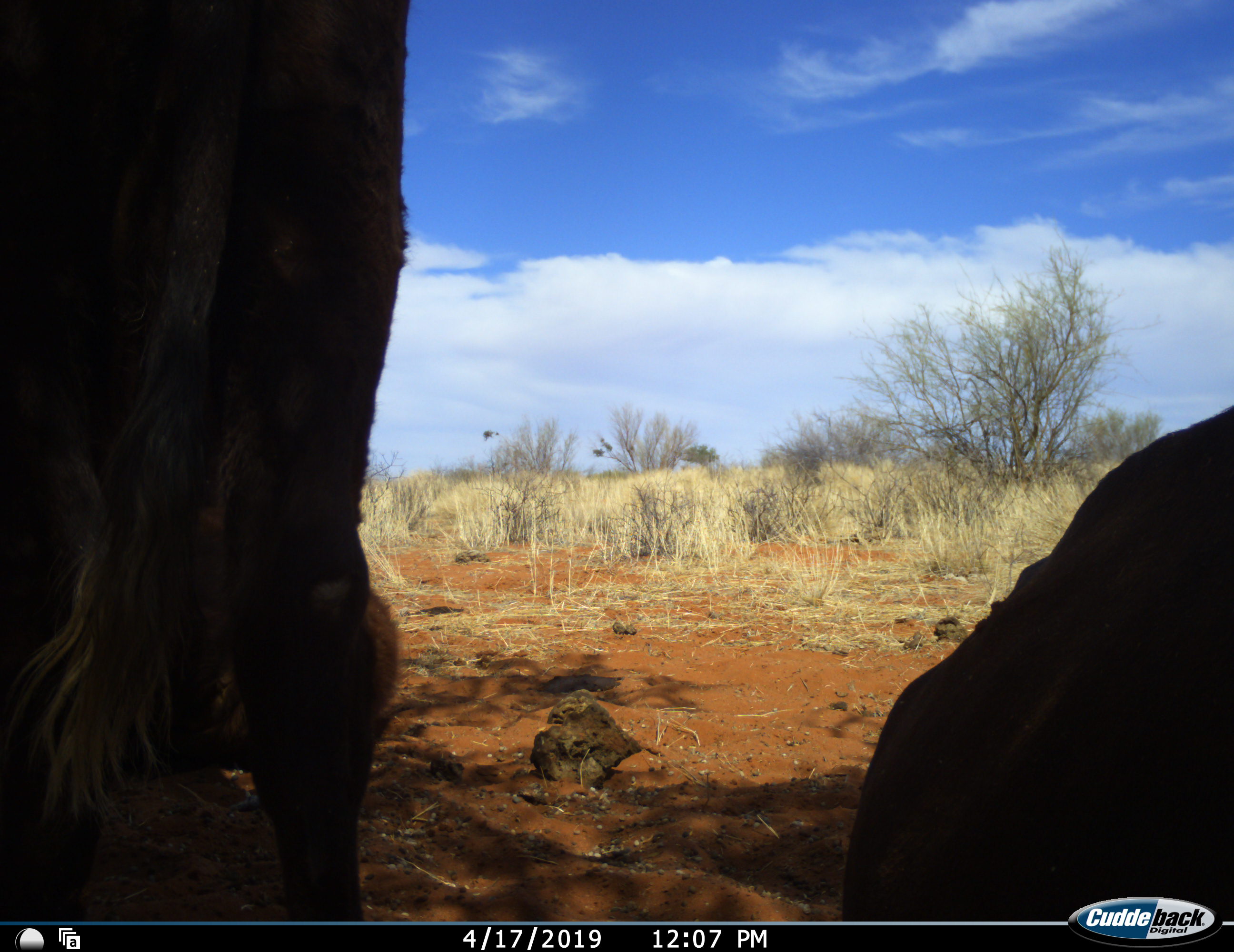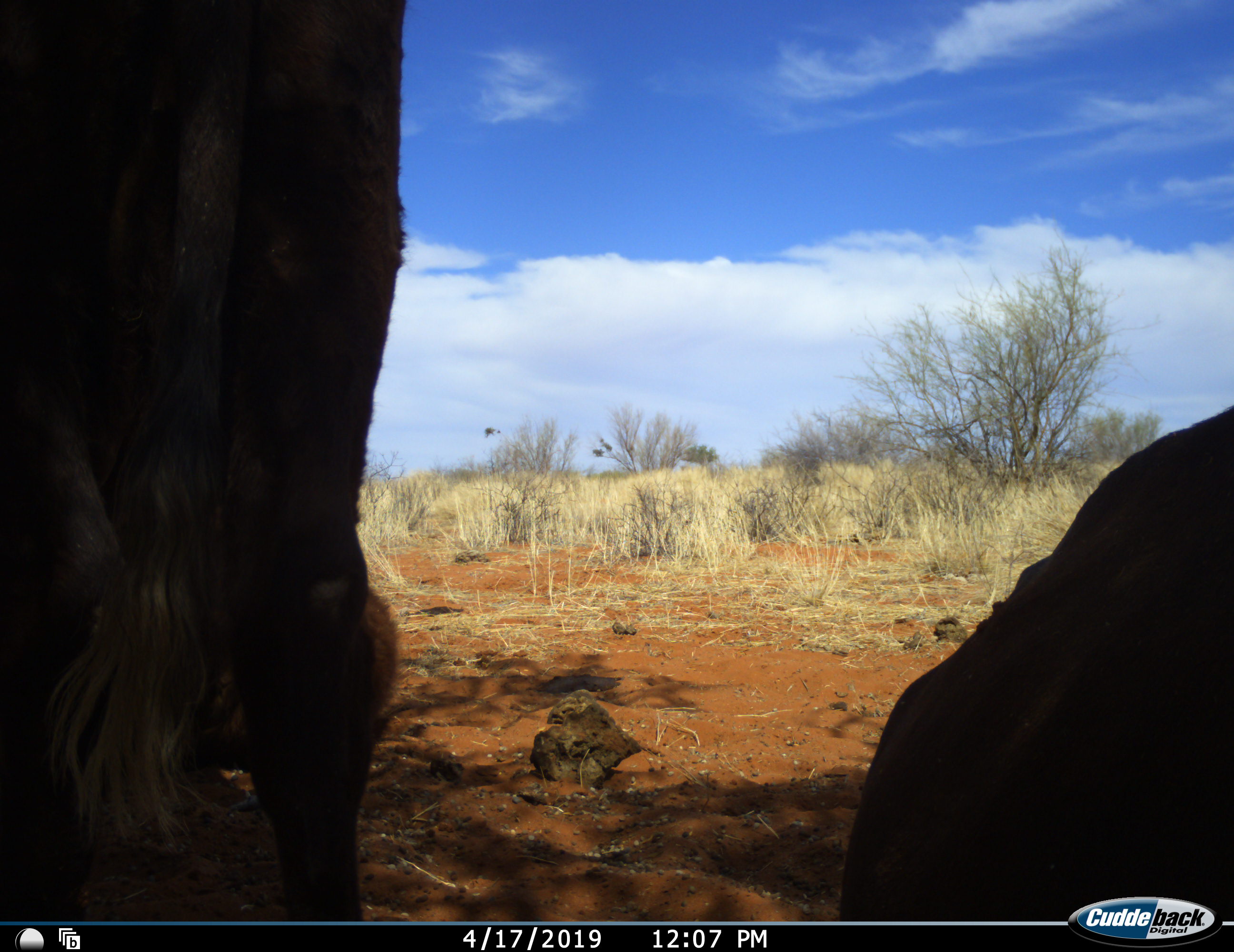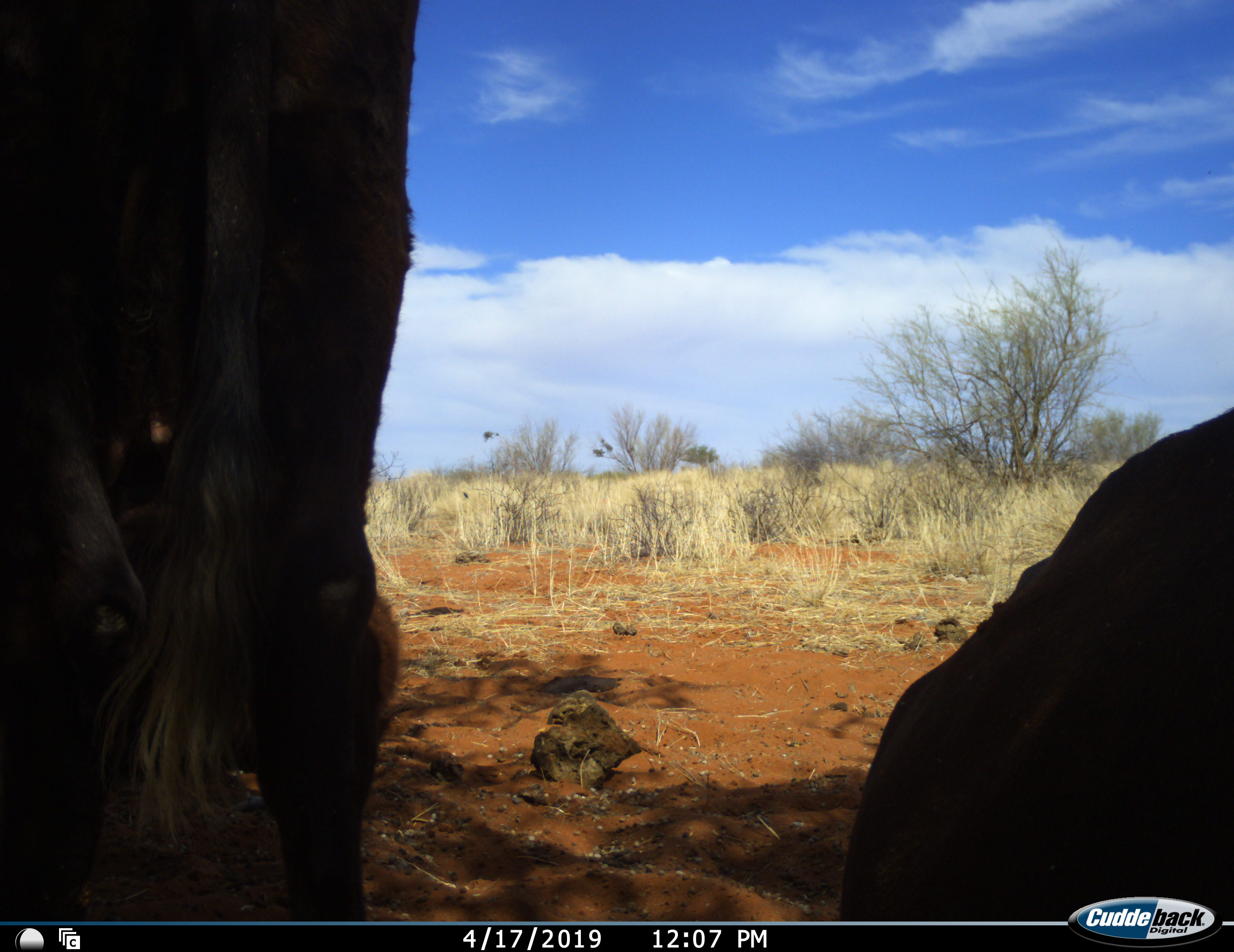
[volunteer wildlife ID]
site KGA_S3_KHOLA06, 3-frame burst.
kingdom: Animalia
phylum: Chordata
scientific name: Vertebrata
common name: domestic animal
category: domesticanimal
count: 2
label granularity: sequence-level